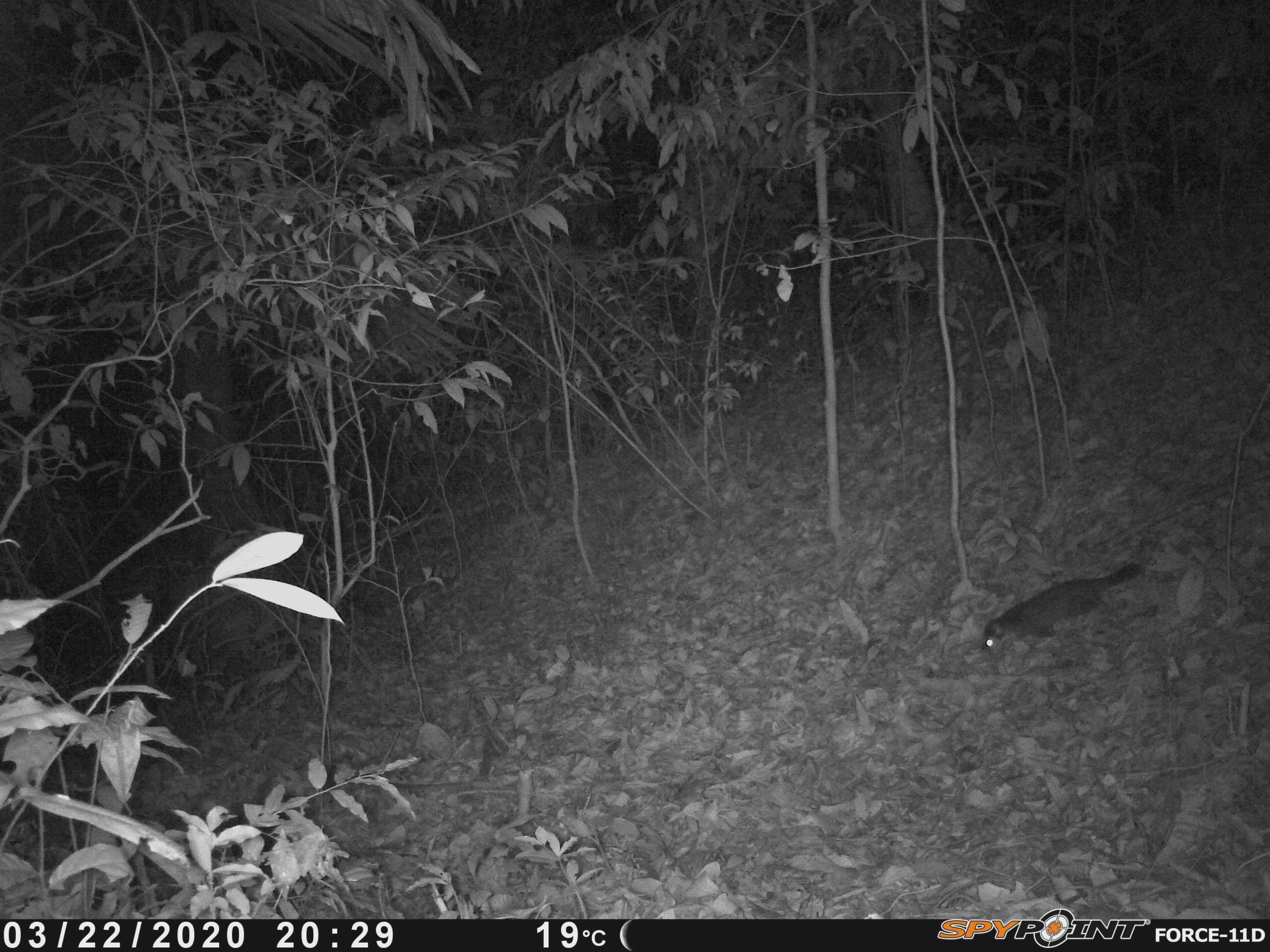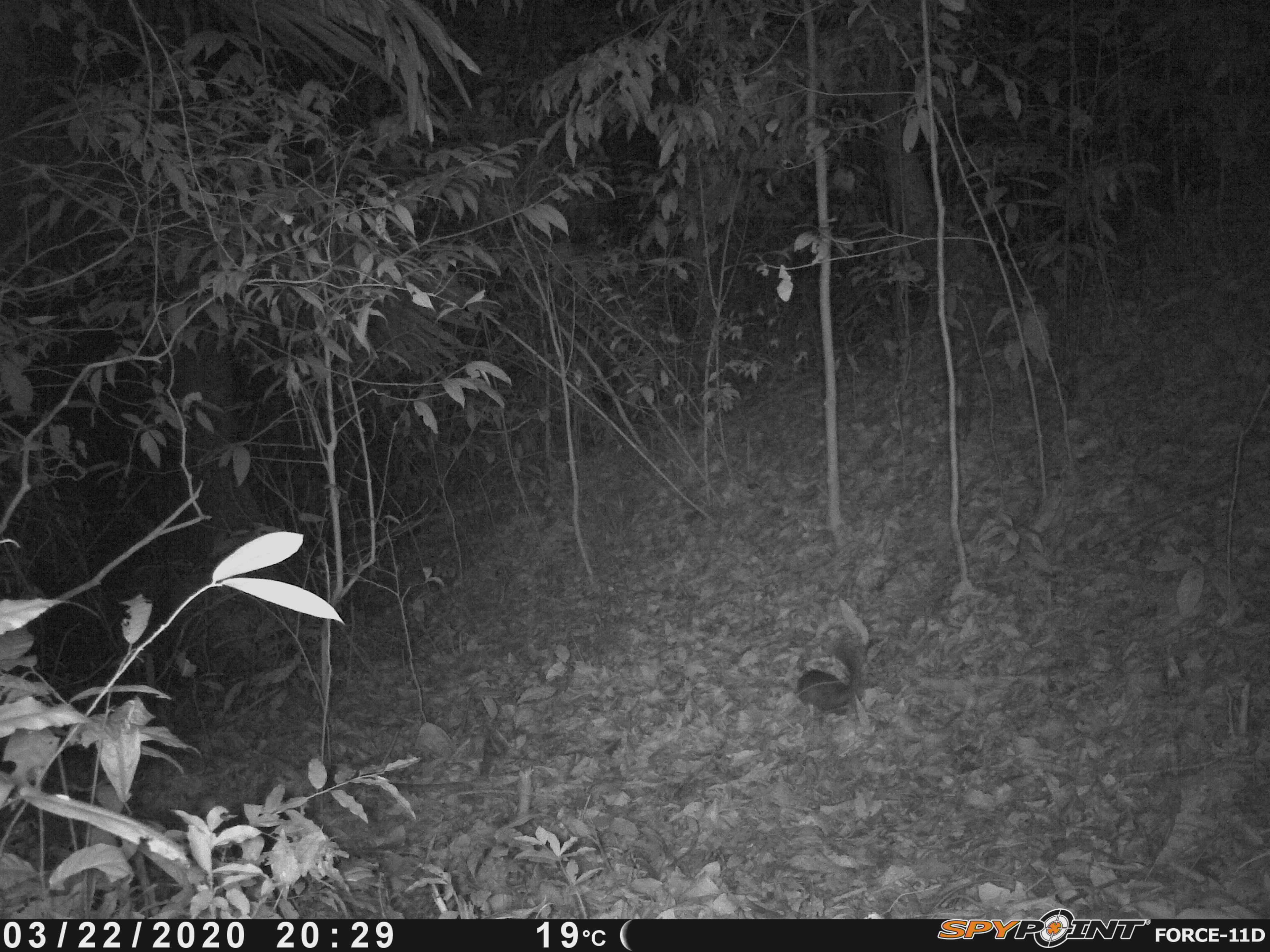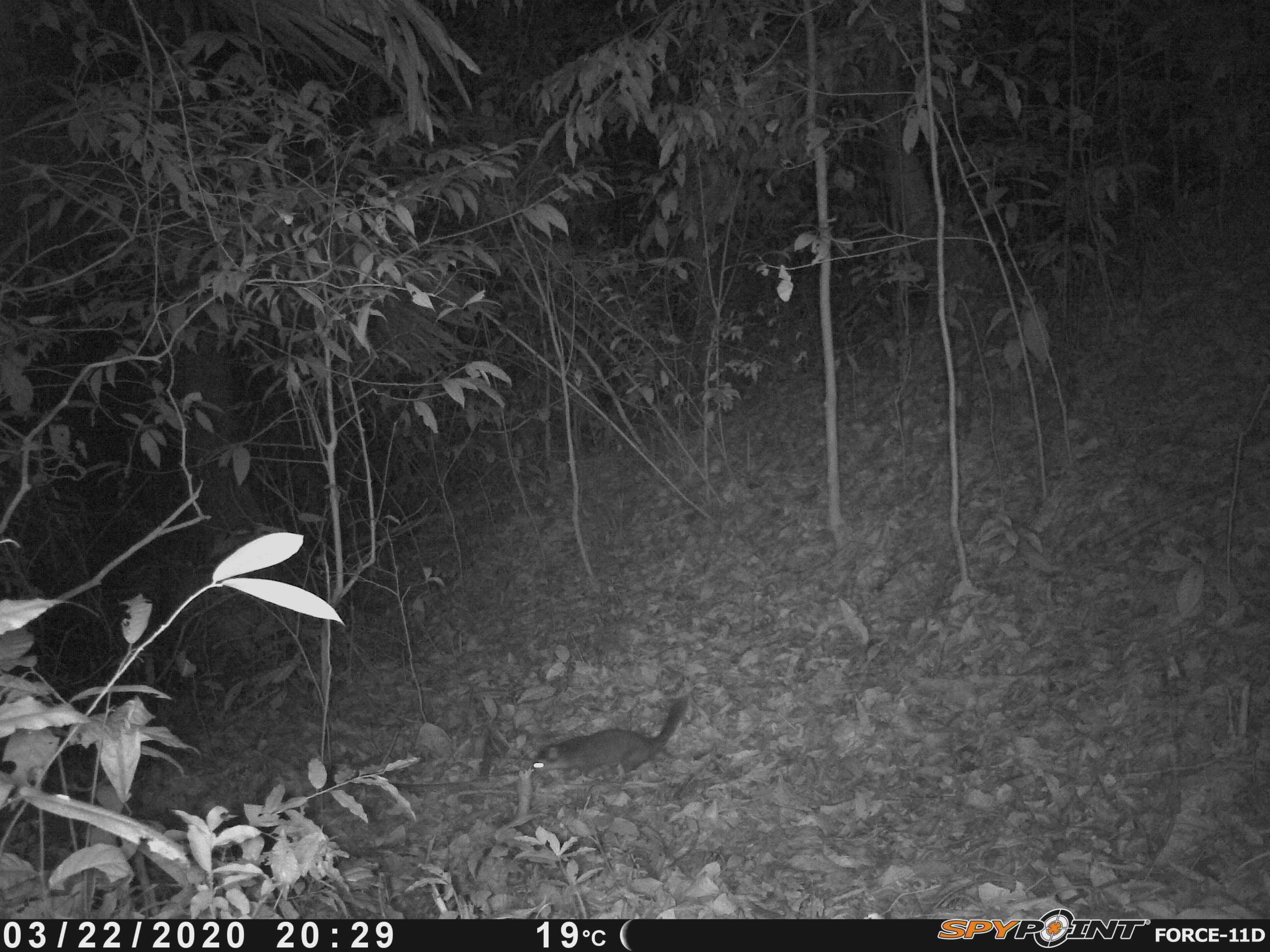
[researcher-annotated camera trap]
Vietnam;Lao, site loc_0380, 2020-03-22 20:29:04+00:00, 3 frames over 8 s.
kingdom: Animalia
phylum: Chordata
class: Mammalia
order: Carnivora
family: Mustelidae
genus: Melogale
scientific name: Melogale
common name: ferret badger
Ferret badger (Melogale). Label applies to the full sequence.